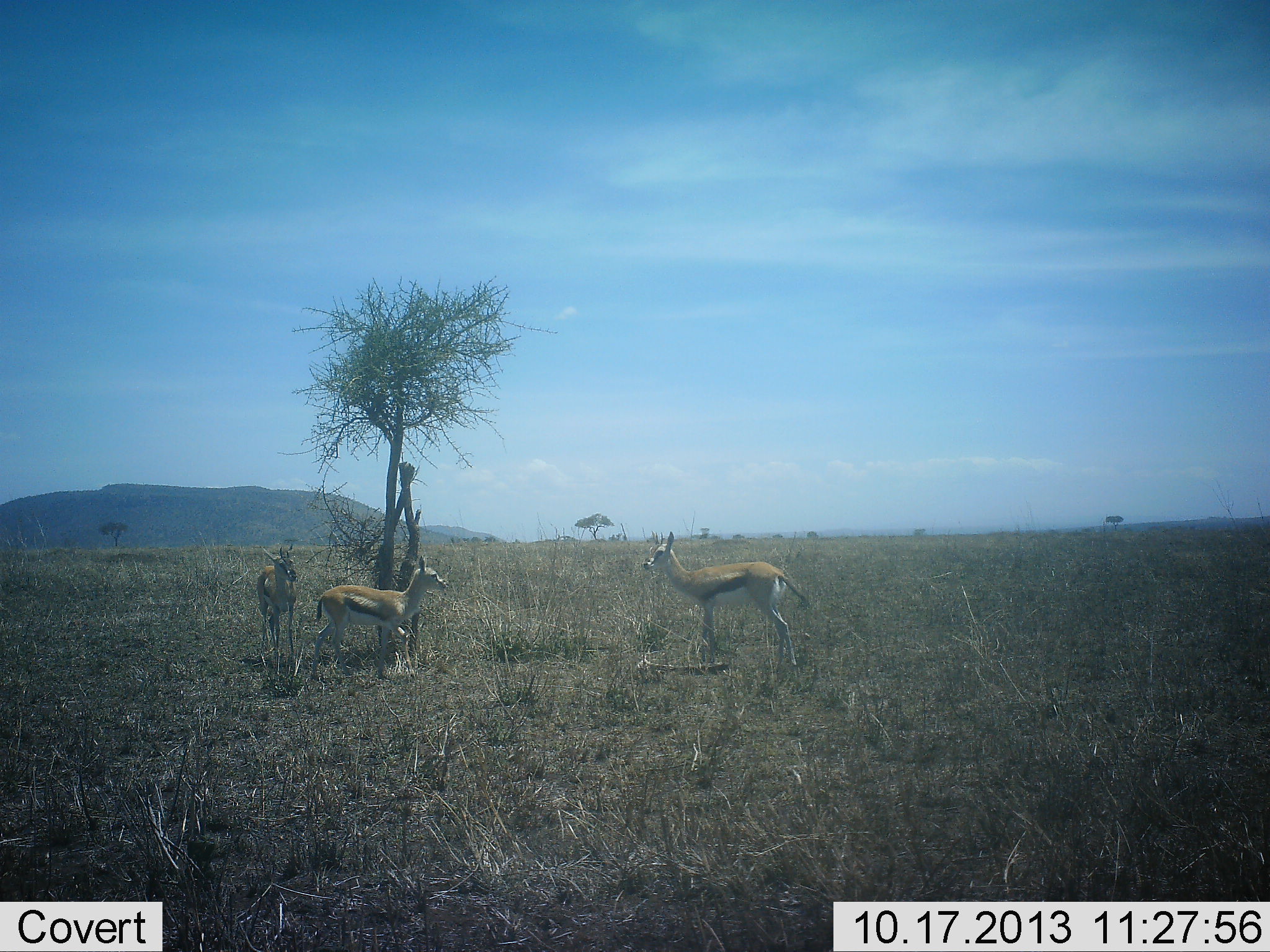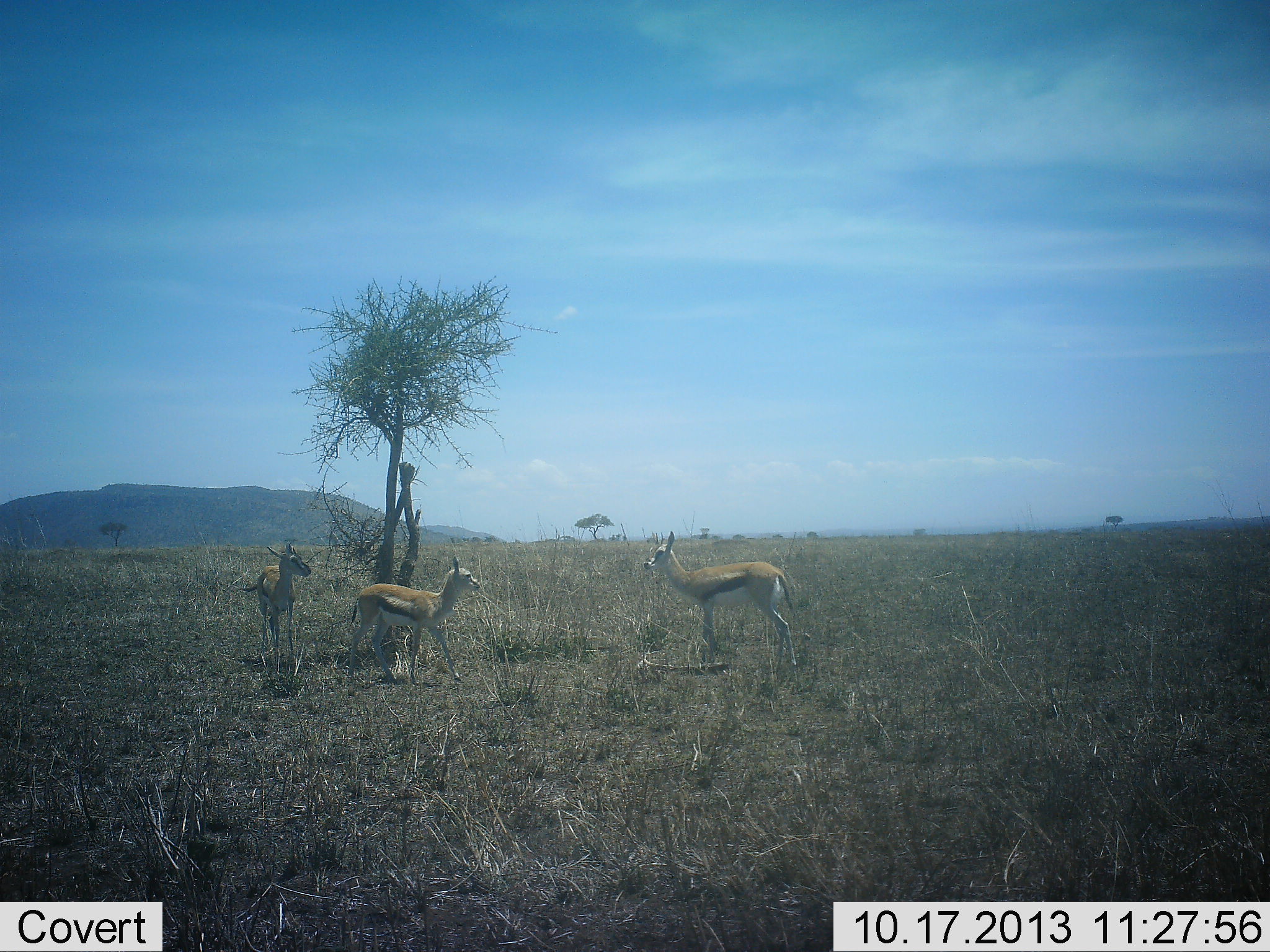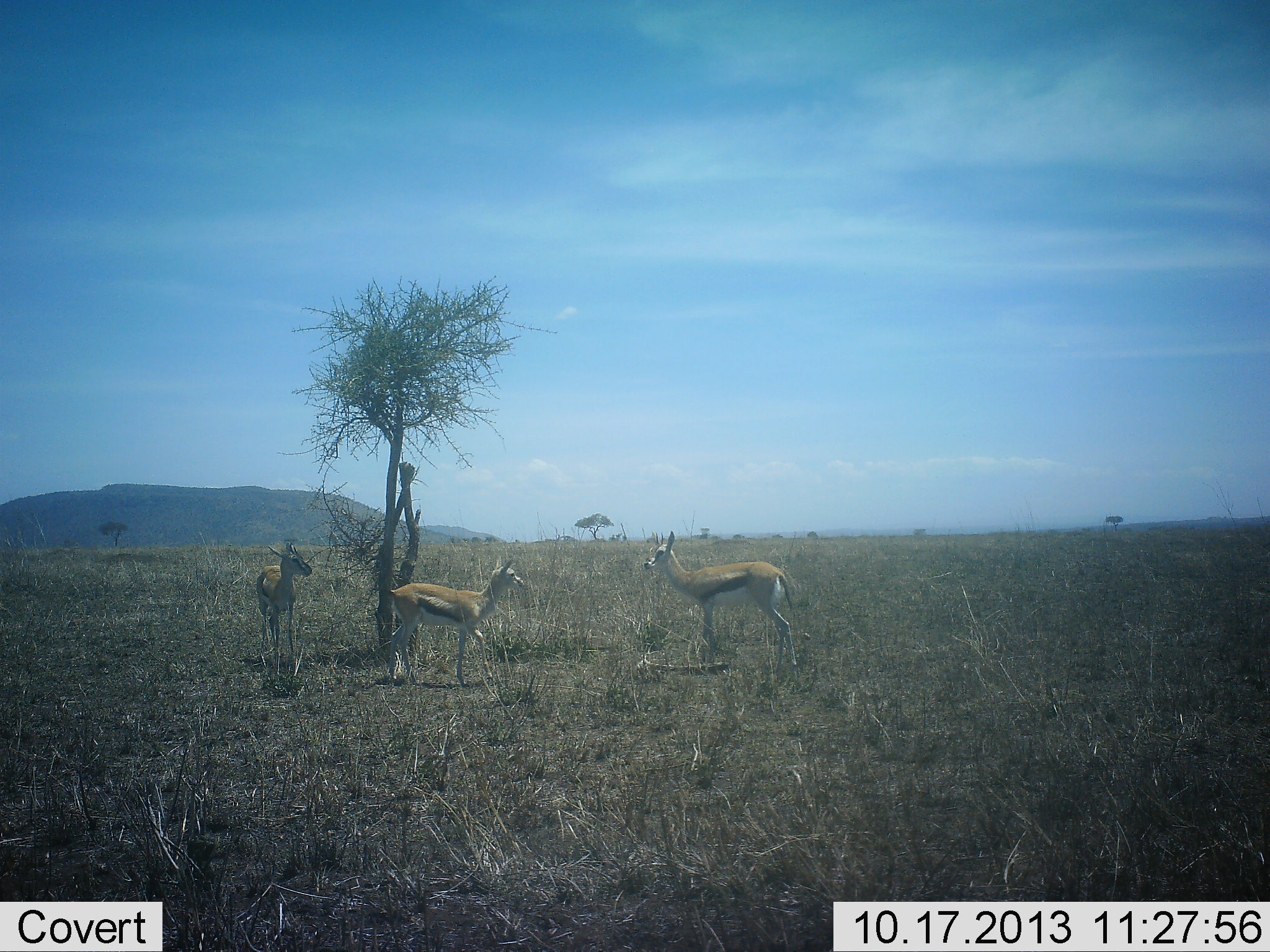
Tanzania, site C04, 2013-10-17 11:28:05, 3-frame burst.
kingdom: Animalia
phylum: Chordata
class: Mammalia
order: Artiodactyla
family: Bovidae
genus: Eudorcas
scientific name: Eudorcas thomsonii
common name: thomson's gazelle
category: gazellethomsons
Gazellethomsons (thomson's gazelle) (Eudorcas thomsonii), count 3. Behavior (volunteer vote fractions): standing 90%, resting 0%, moving 60%, interacting 10%. Young present (vote fraction): 20%. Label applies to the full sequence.